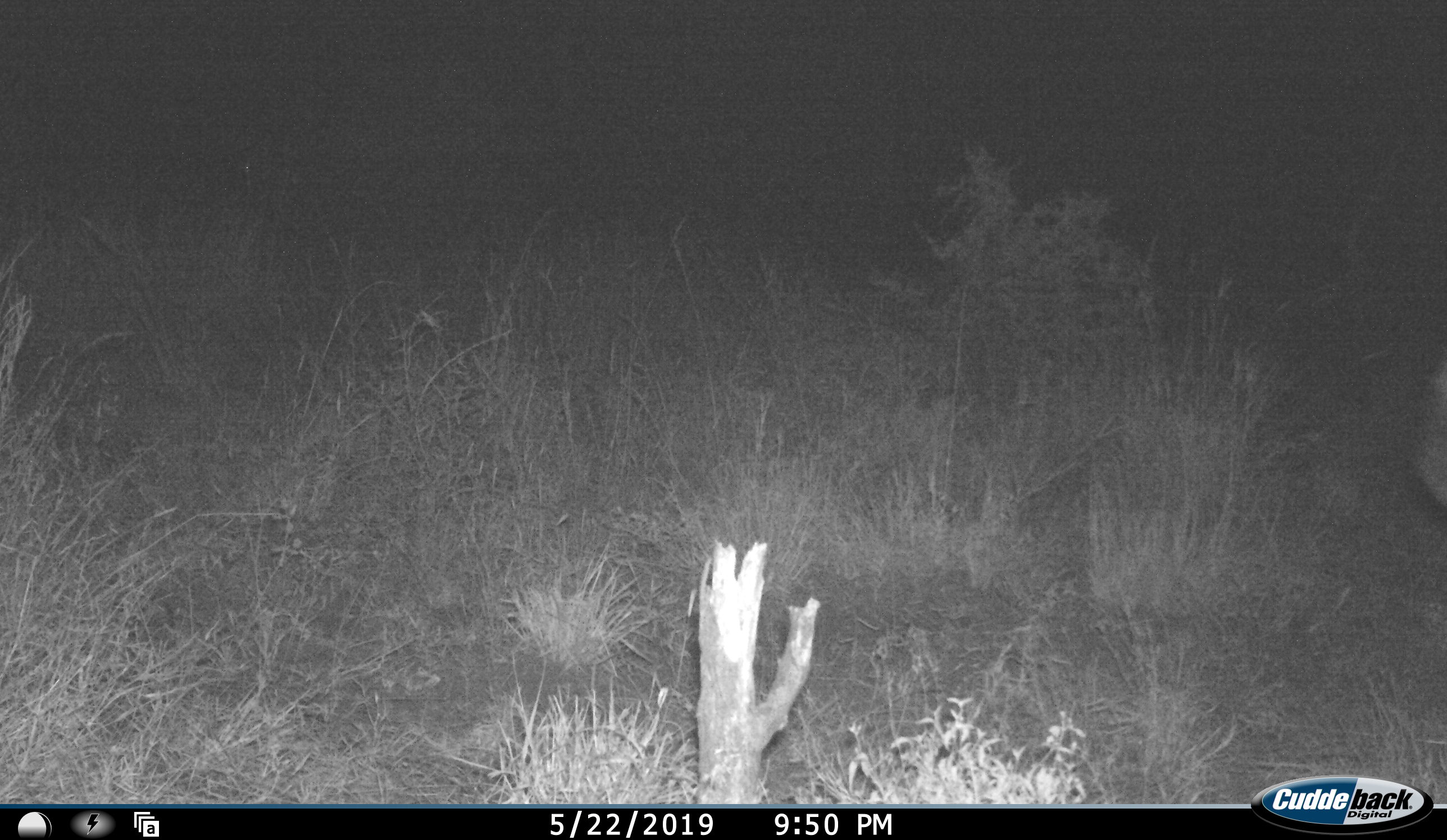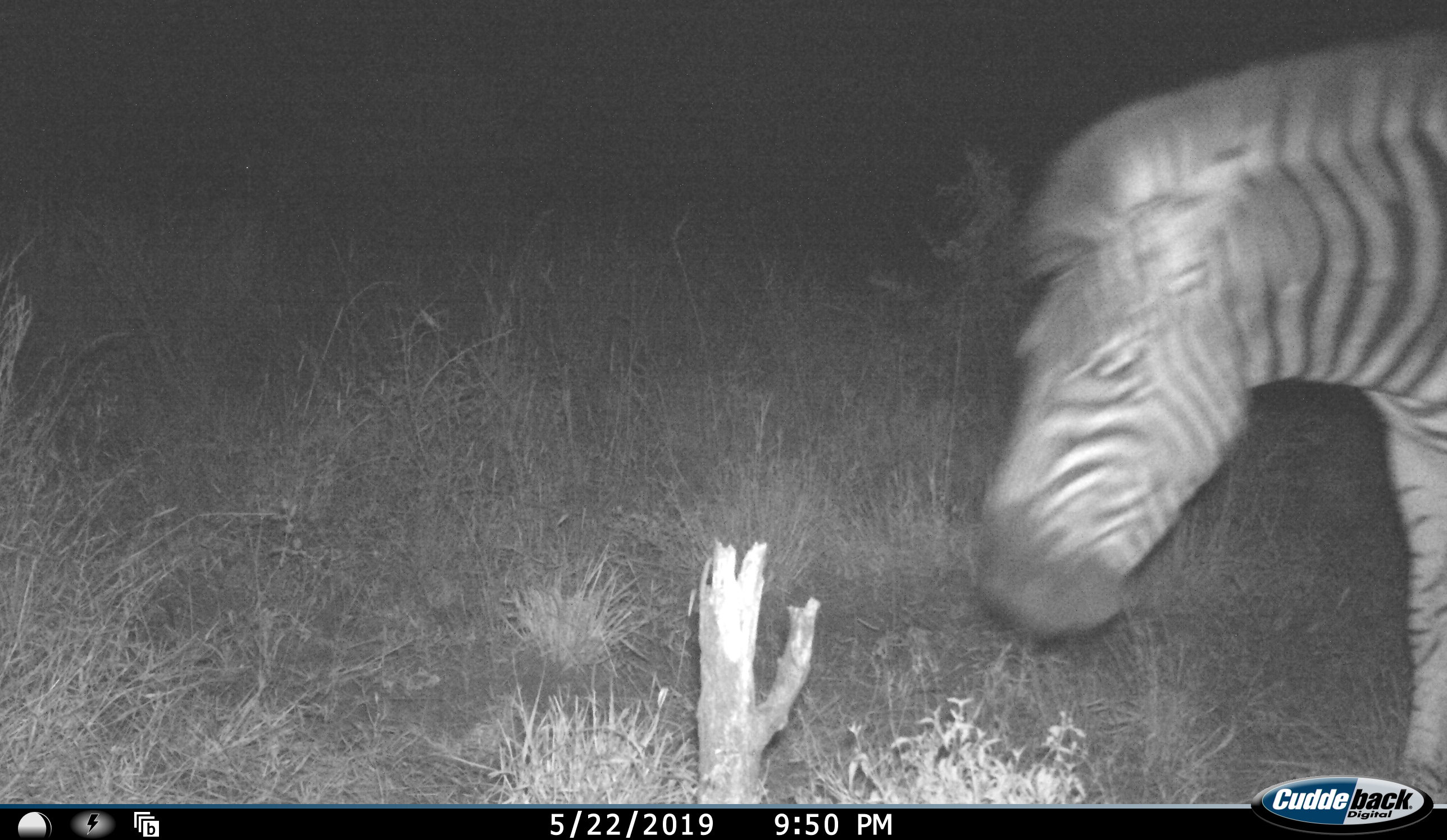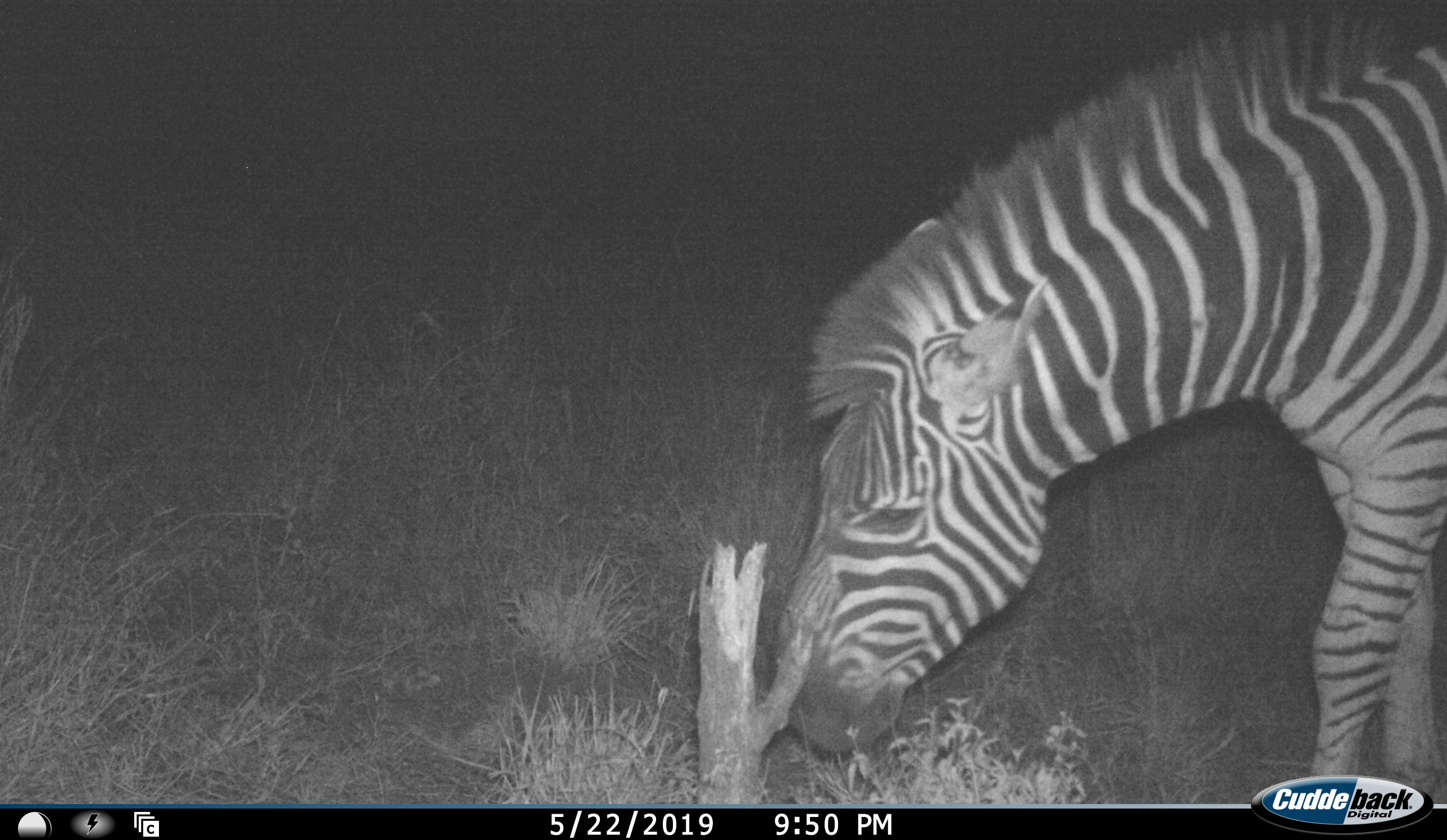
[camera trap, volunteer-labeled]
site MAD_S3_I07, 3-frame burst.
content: unidentified animal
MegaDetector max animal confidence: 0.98